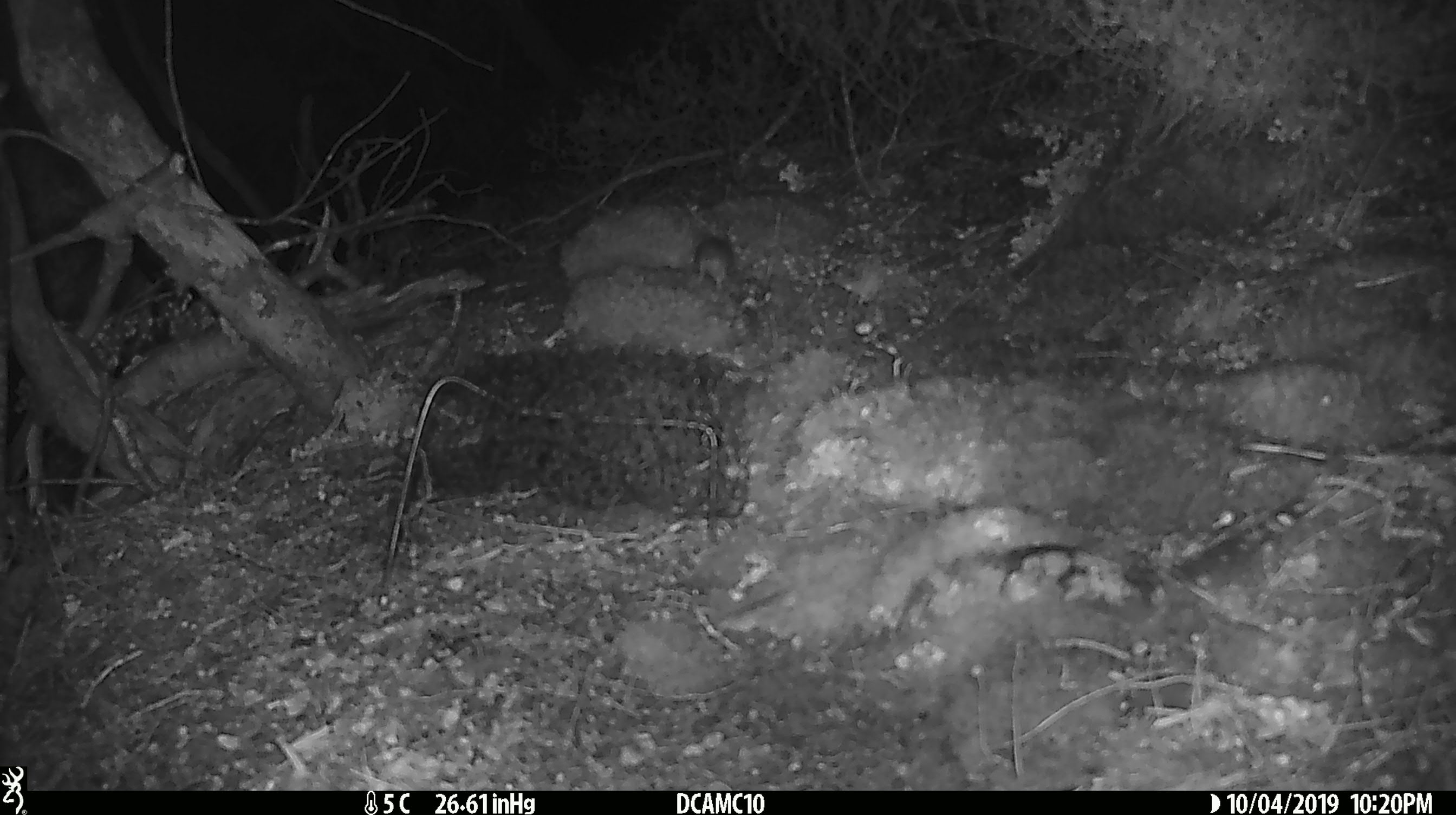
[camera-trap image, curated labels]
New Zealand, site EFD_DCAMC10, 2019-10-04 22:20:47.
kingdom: Animalia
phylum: Chordata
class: Mammalia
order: Rodentia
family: Muridae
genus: Mus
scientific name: Mus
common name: mouse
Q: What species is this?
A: Mouse (Mus).